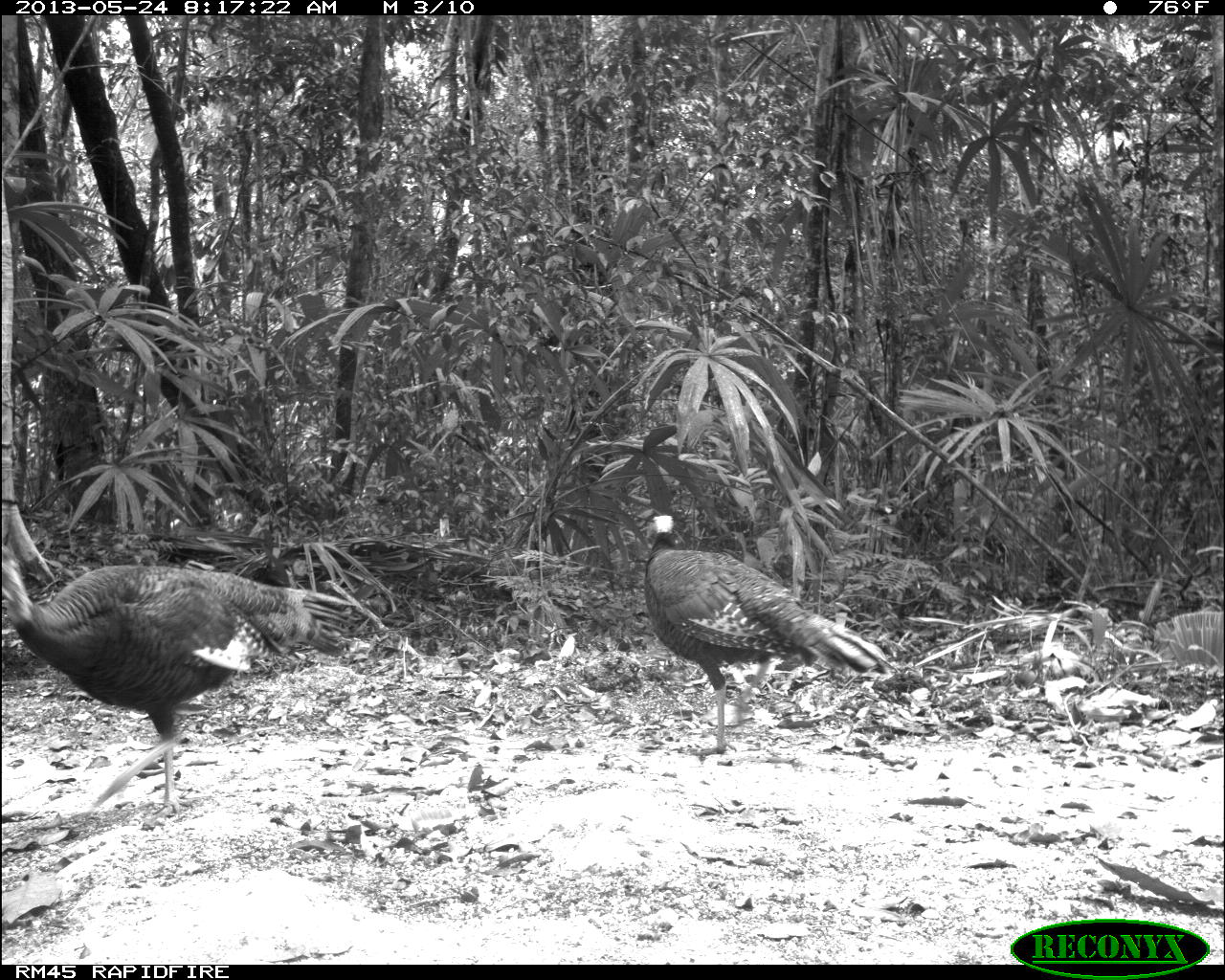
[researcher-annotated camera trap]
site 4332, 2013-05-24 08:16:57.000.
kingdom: Animalia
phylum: Chordata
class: Aves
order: Galliformes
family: Phasianidae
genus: Meleagris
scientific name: Meleagris ocellata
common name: ocellated turkey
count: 3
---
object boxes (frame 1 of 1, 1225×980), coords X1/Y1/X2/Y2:
meleagris ocellata: 0/545/352/821; 643/512/888/756